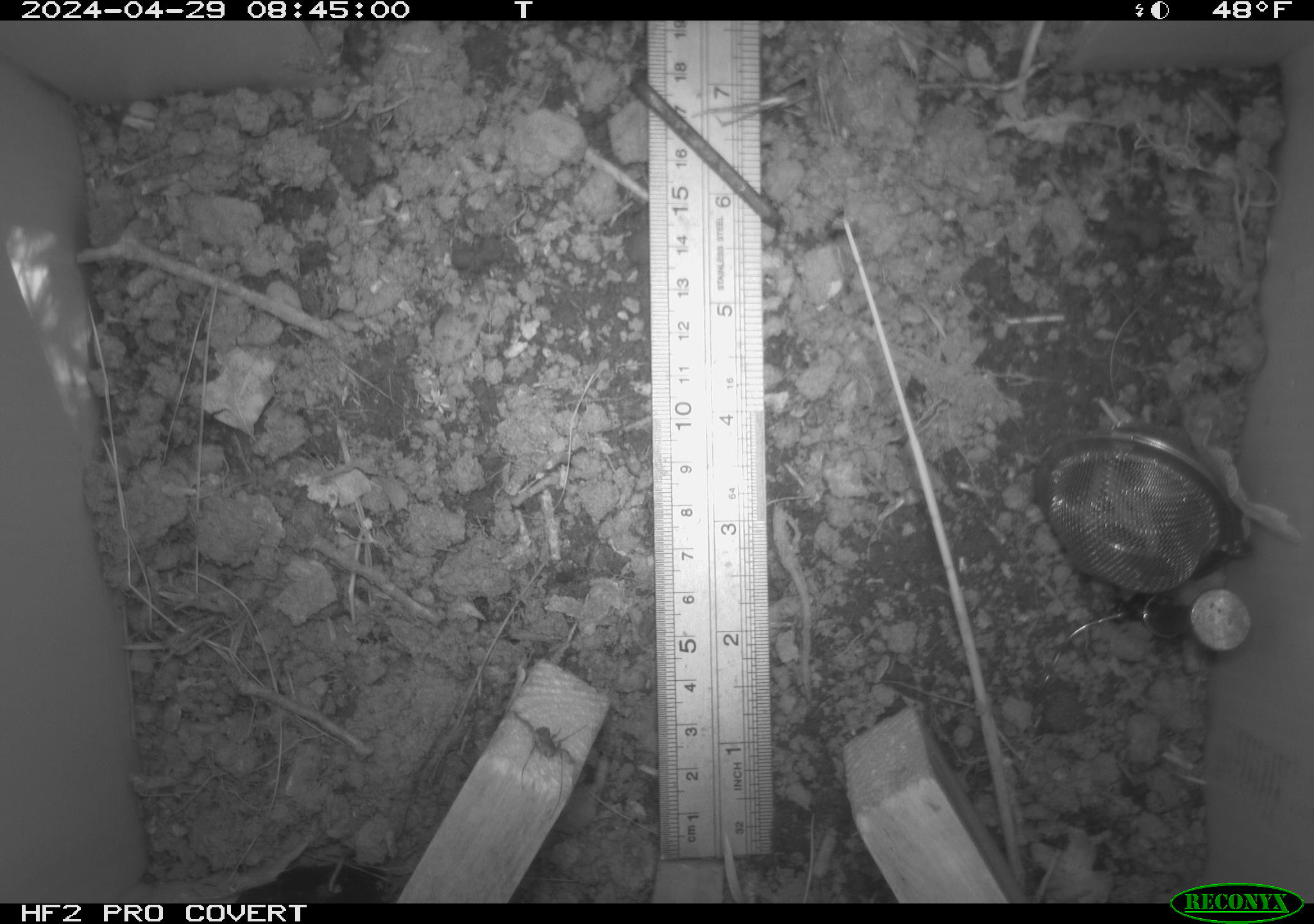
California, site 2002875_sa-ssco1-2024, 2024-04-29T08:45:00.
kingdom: Animalia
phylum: Arthropoda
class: Arachnida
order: Araneae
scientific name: Araneae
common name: spider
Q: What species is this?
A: Spider (Araneae).